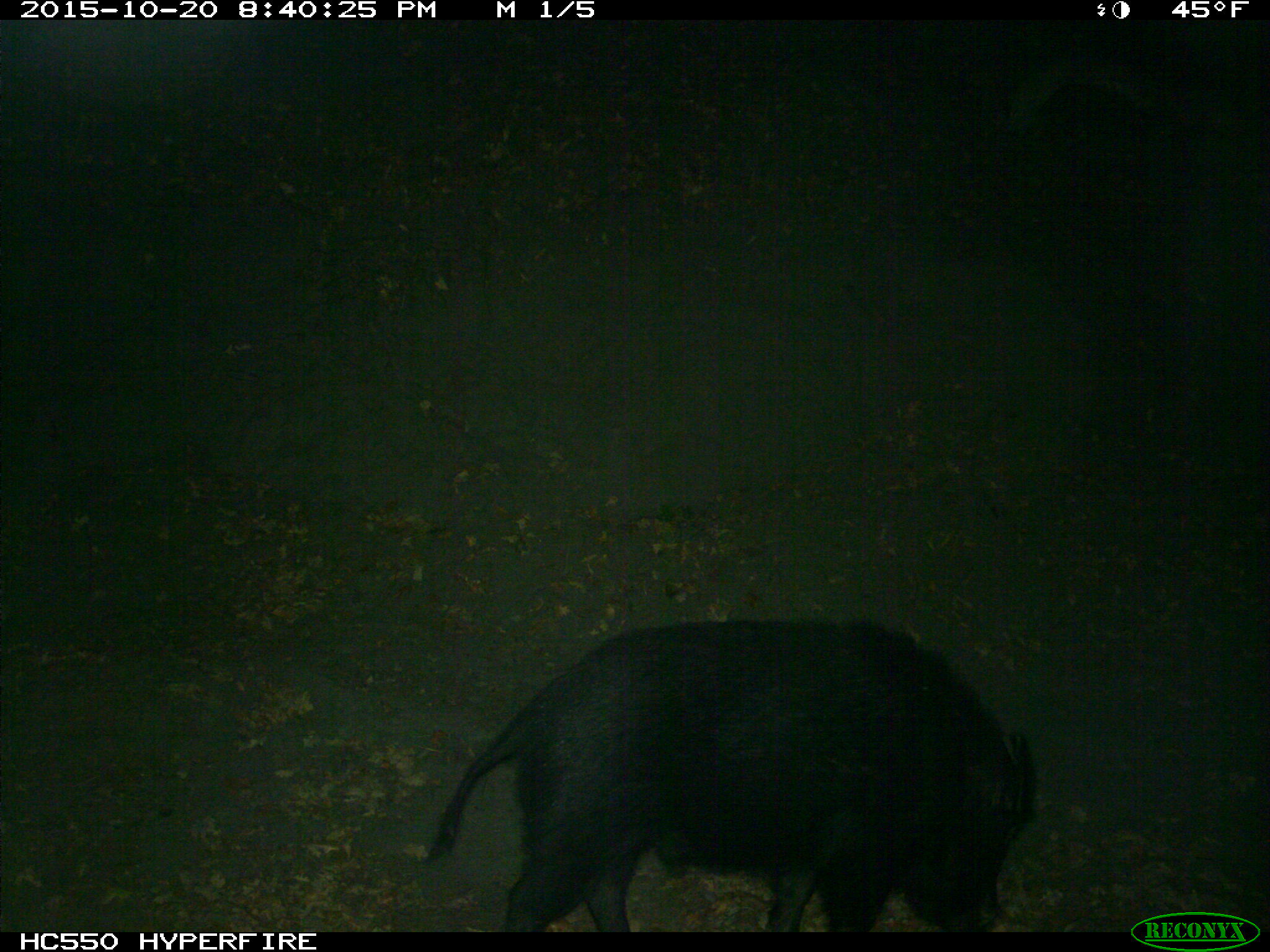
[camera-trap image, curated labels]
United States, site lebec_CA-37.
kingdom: Animalia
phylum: Chordata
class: Mammalia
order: Artiodactyla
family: Suidae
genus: Sus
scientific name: Sus scrofa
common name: wild boar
Sus scrofa (wild boar).